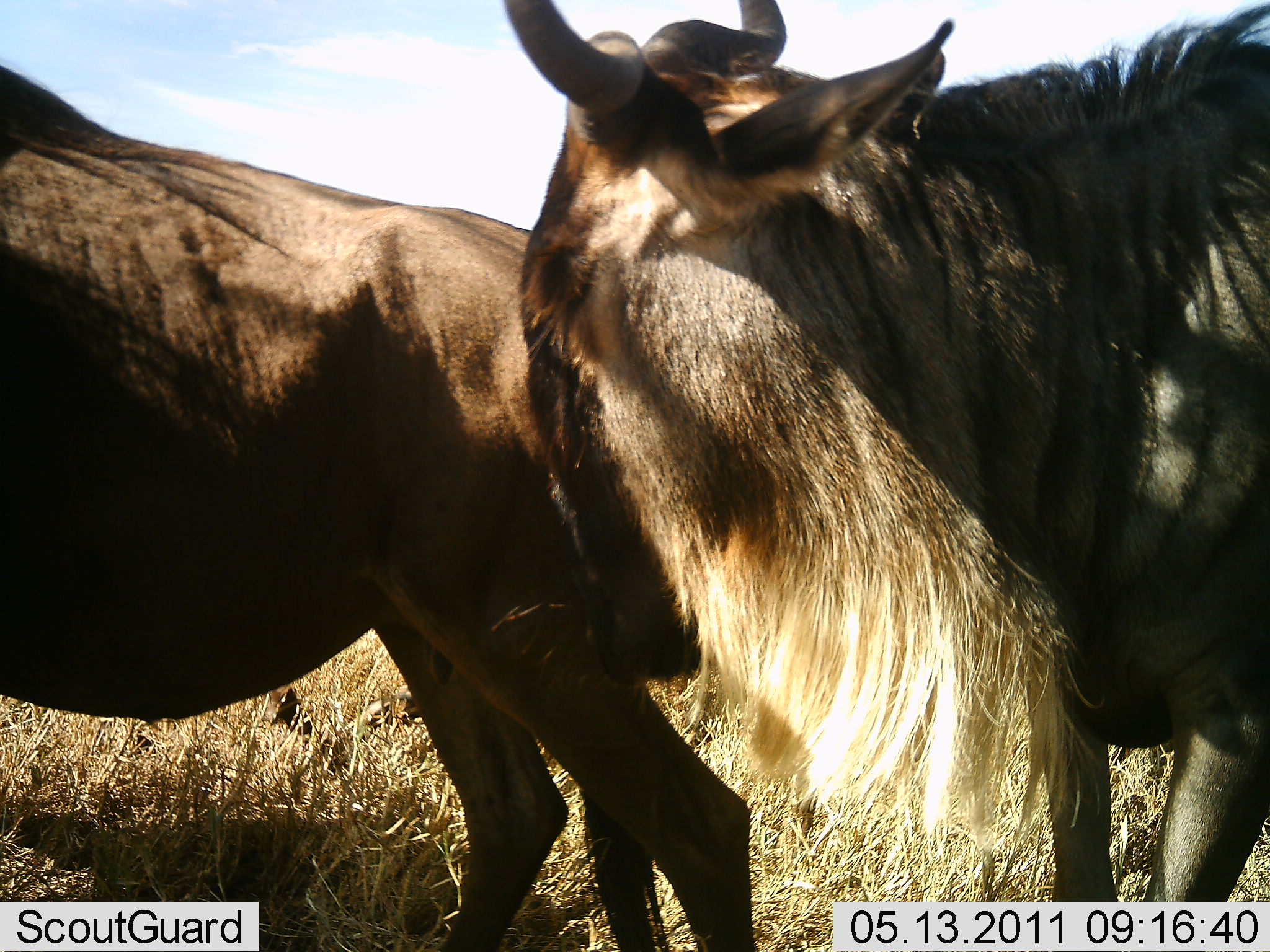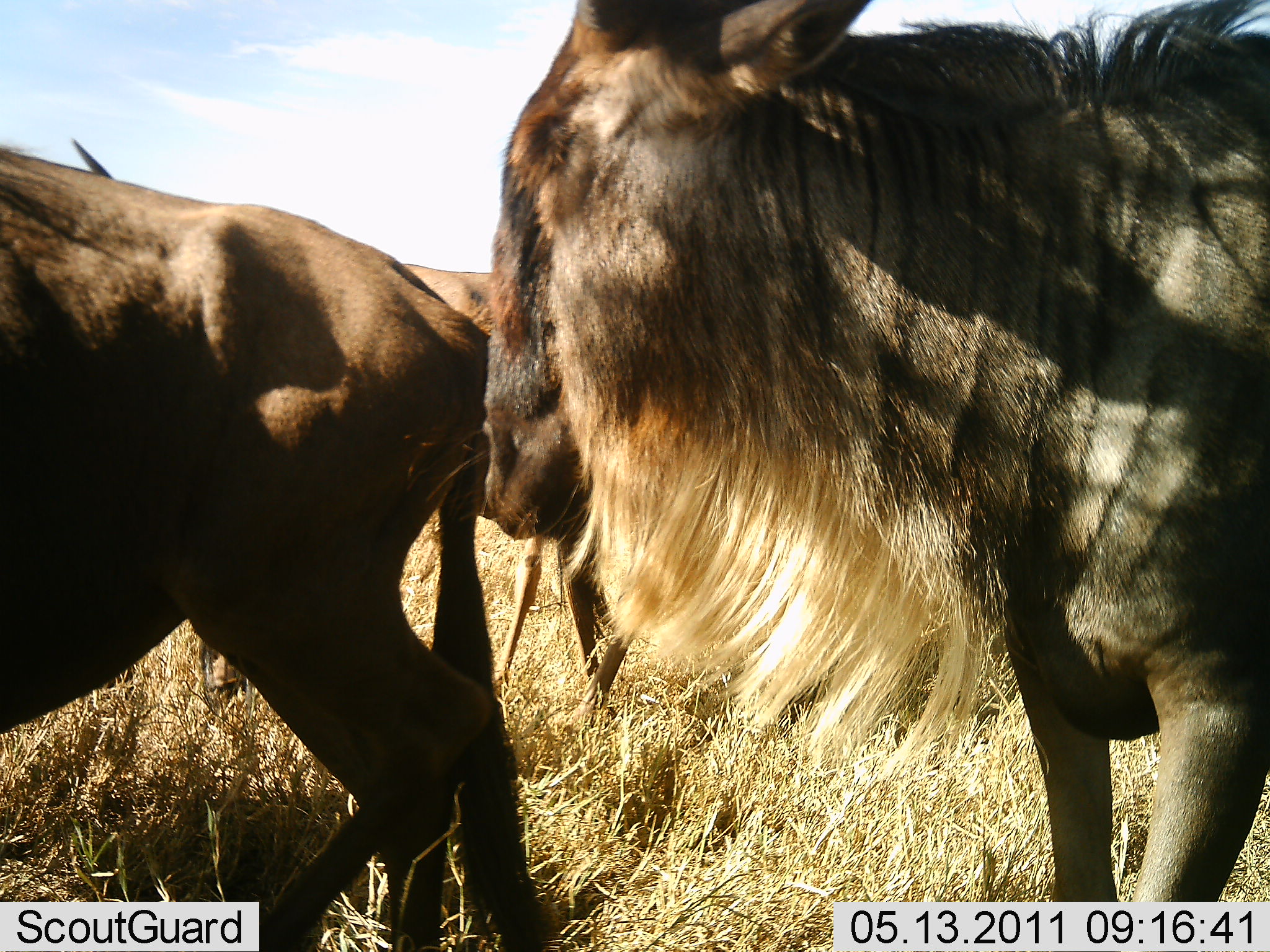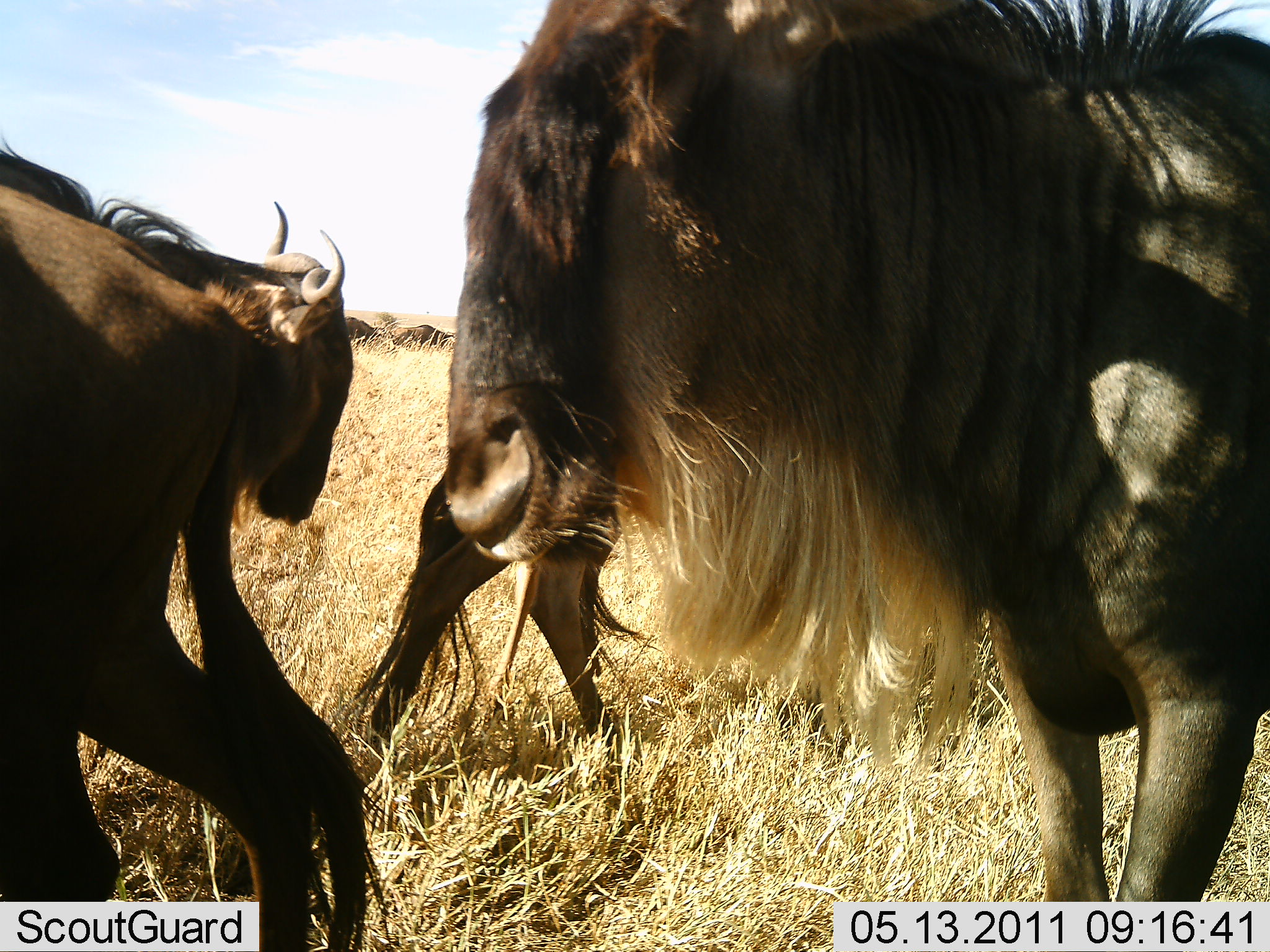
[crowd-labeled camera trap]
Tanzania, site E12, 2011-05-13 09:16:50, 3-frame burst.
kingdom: Animalia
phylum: Chordata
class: Mammalia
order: Artiodactyla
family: Bovidae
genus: Connochaetes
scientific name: Connochaetes taurinus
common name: blue wildebeest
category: wildebeest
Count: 3.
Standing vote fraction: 20%.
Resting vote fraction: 0%.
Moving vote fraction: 93%.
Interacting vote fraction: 7%.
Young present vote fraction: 0%.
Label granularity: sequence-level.